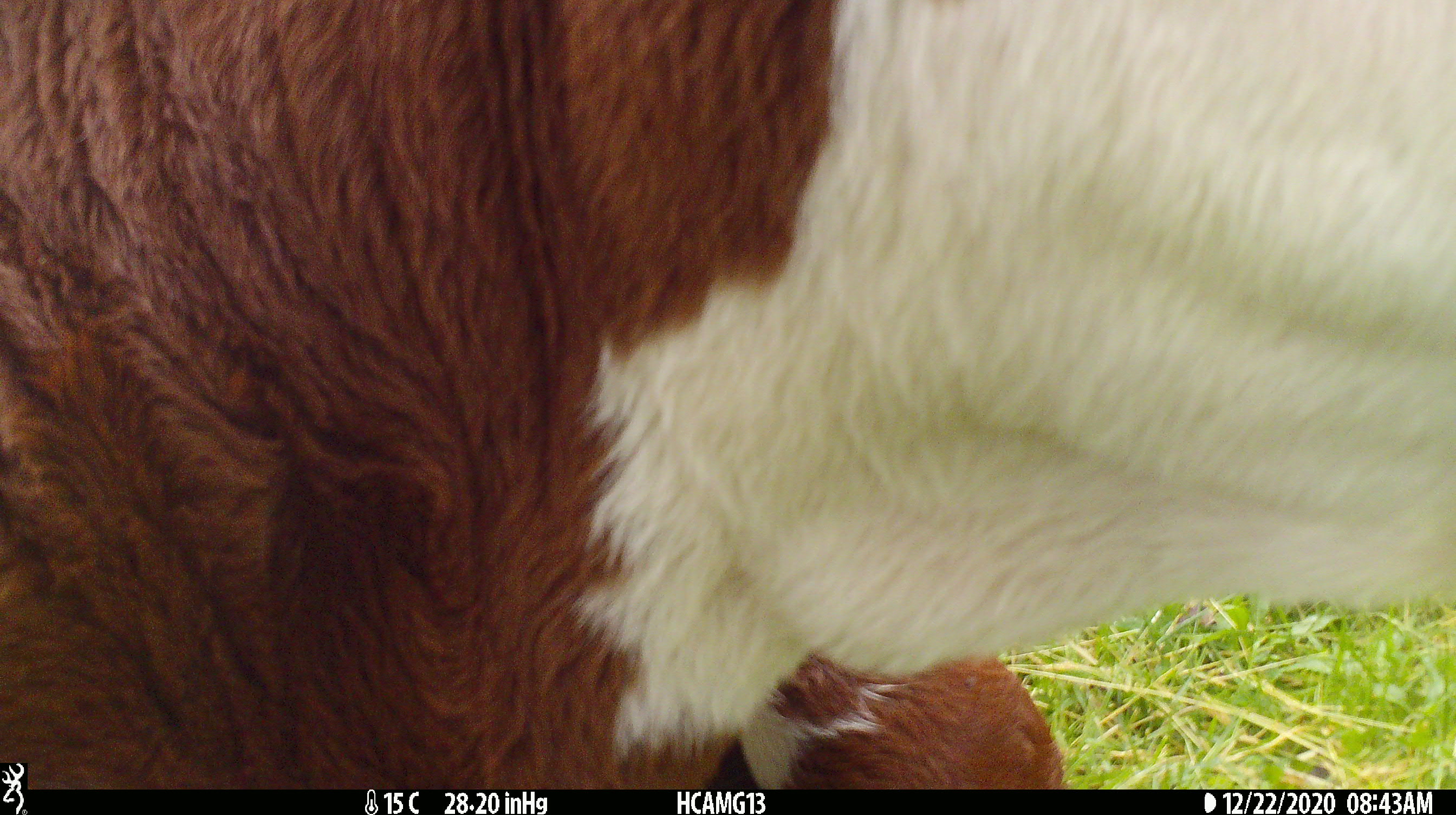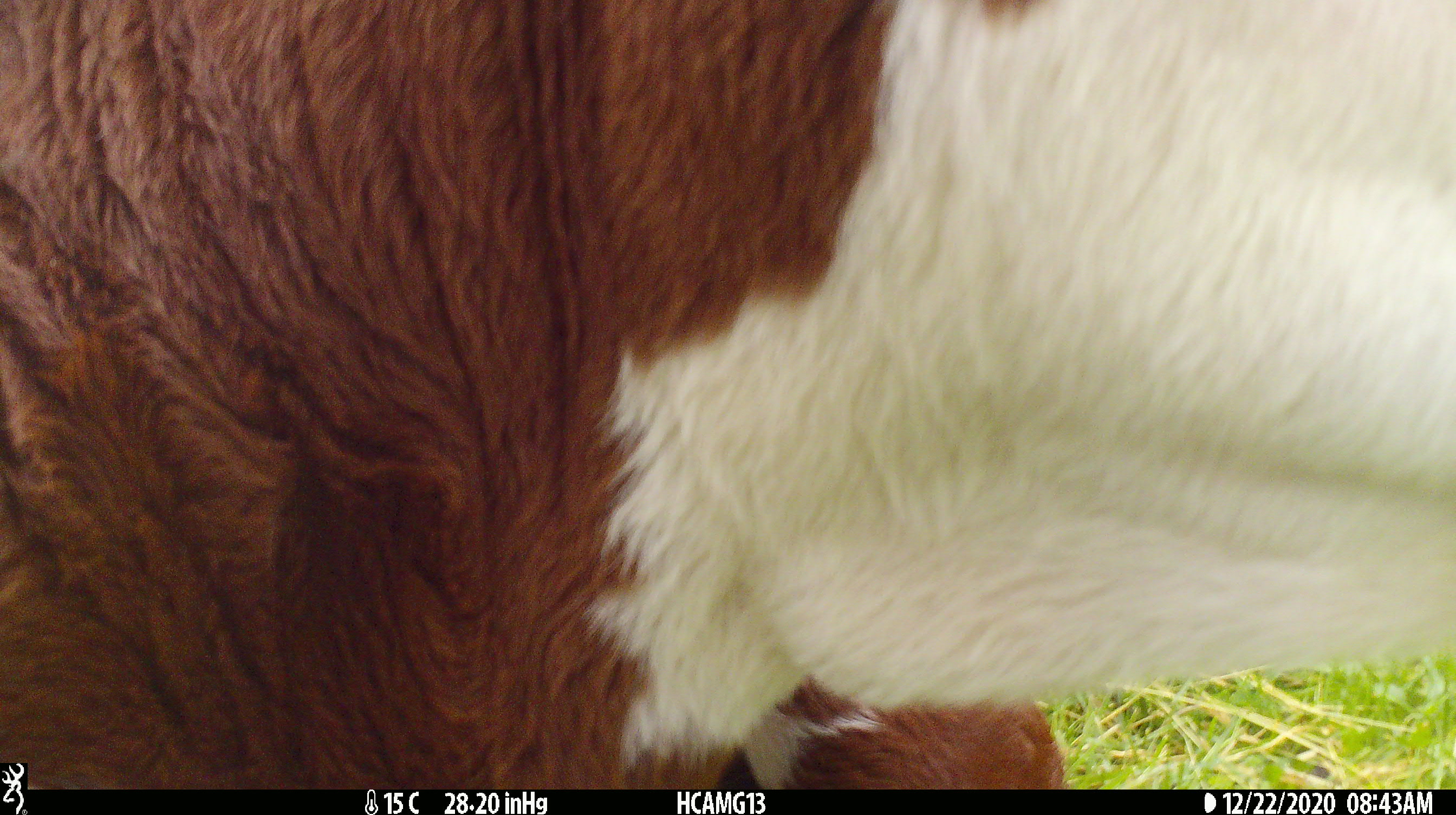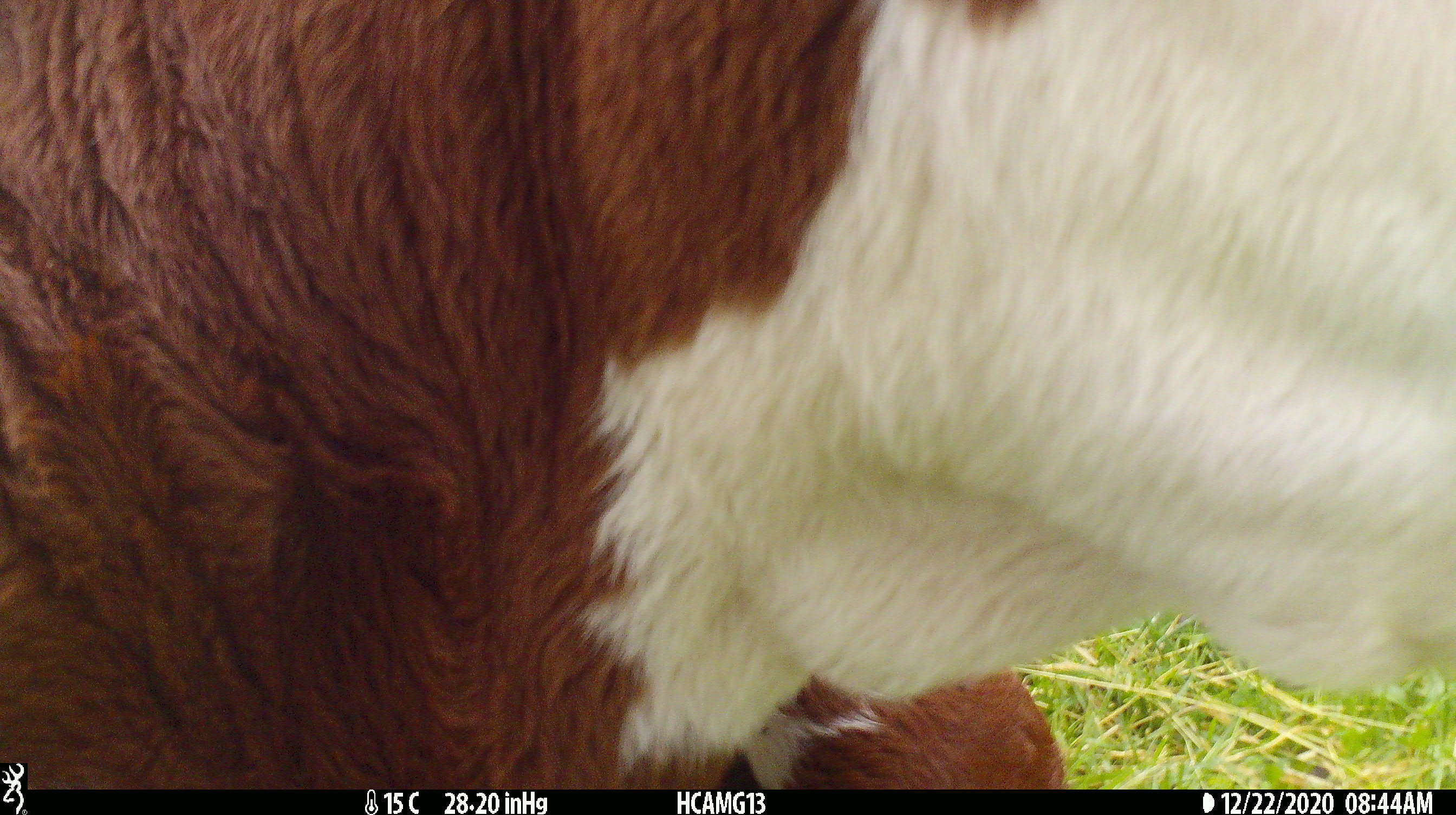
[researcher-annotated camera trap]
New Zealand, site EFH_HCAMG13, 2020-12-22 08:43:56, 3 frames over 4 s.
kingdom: Animalia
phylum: Chordata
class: Mammalia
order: Artiodactyla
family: Bovidae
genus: Bos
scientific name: Bos taurus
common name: domestic cow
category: cow